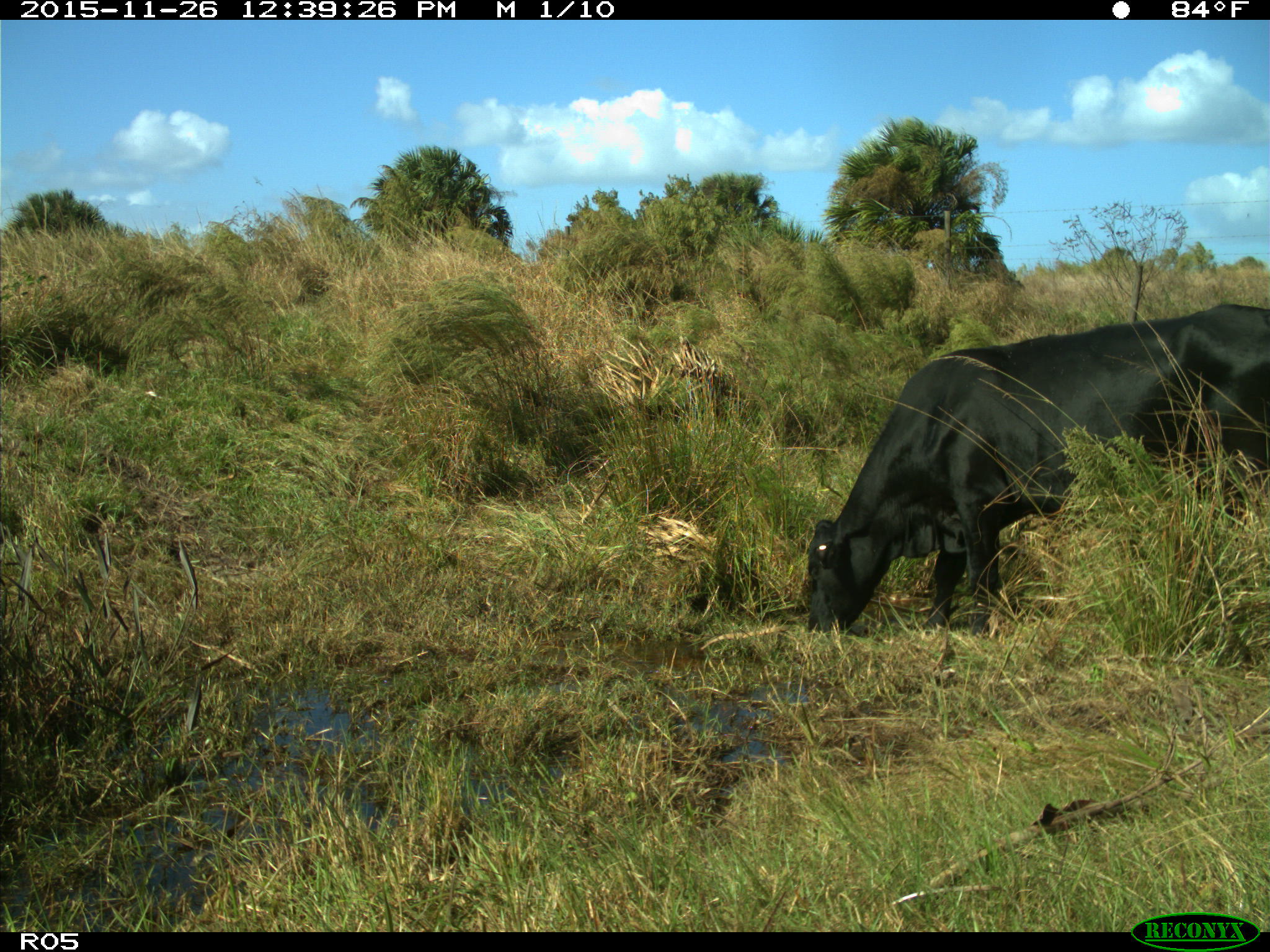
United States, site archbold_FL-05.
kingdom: Animalia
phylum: Chordata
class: Mammalia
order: Artiodactyla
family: Bovidae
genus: Bos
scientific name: Bos taurus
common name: domestic cow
Bos taurus (domestic cow).